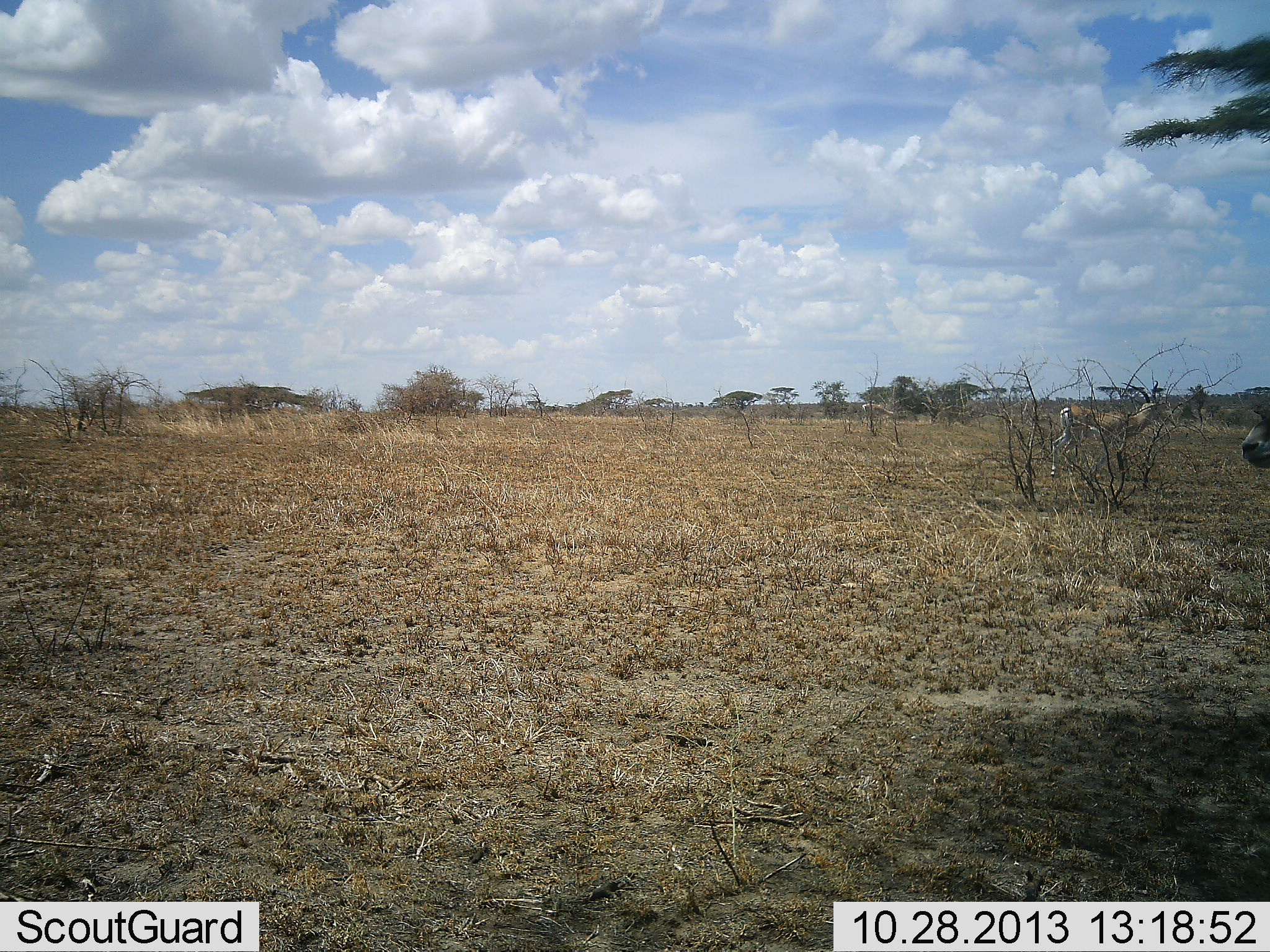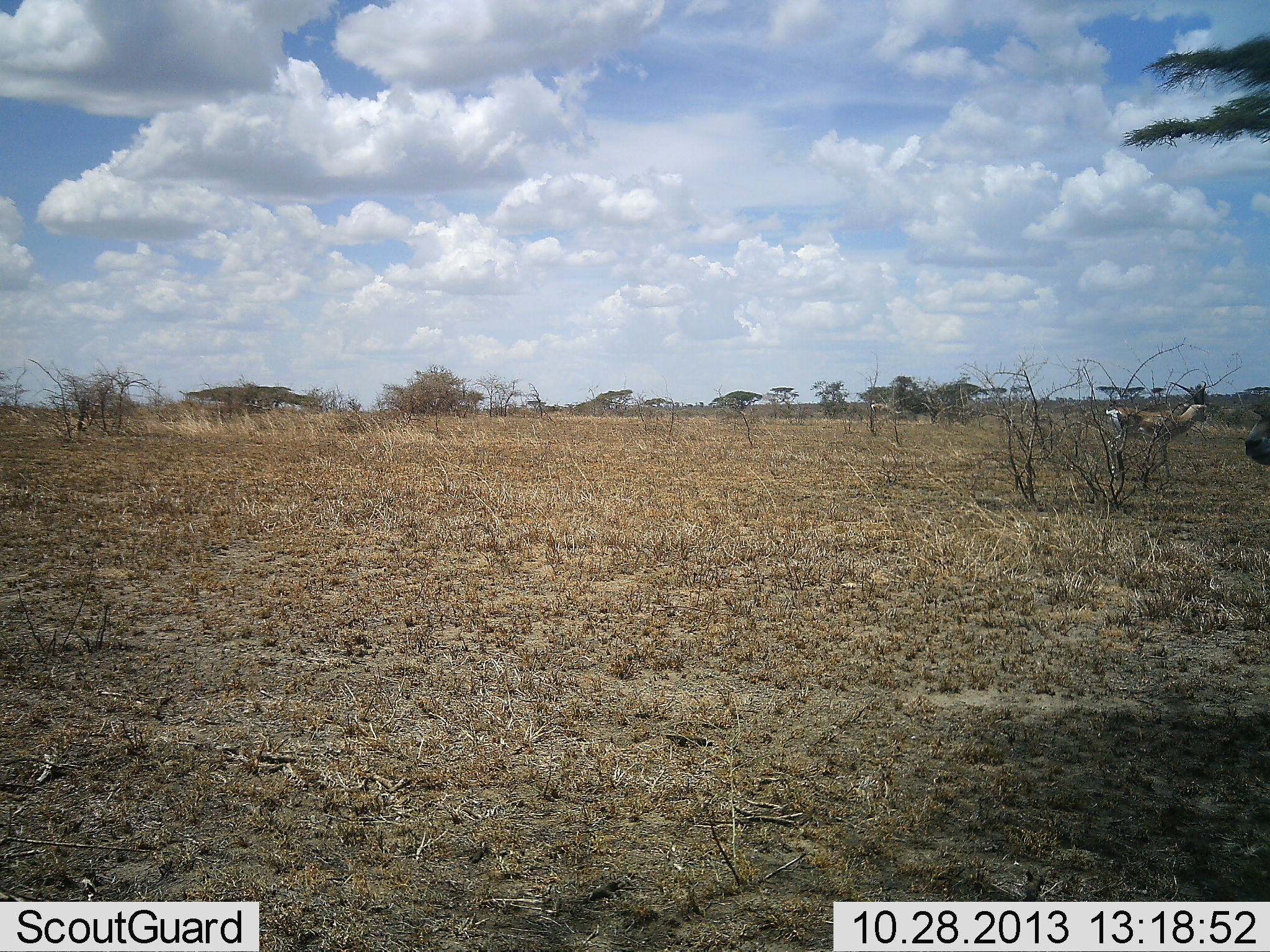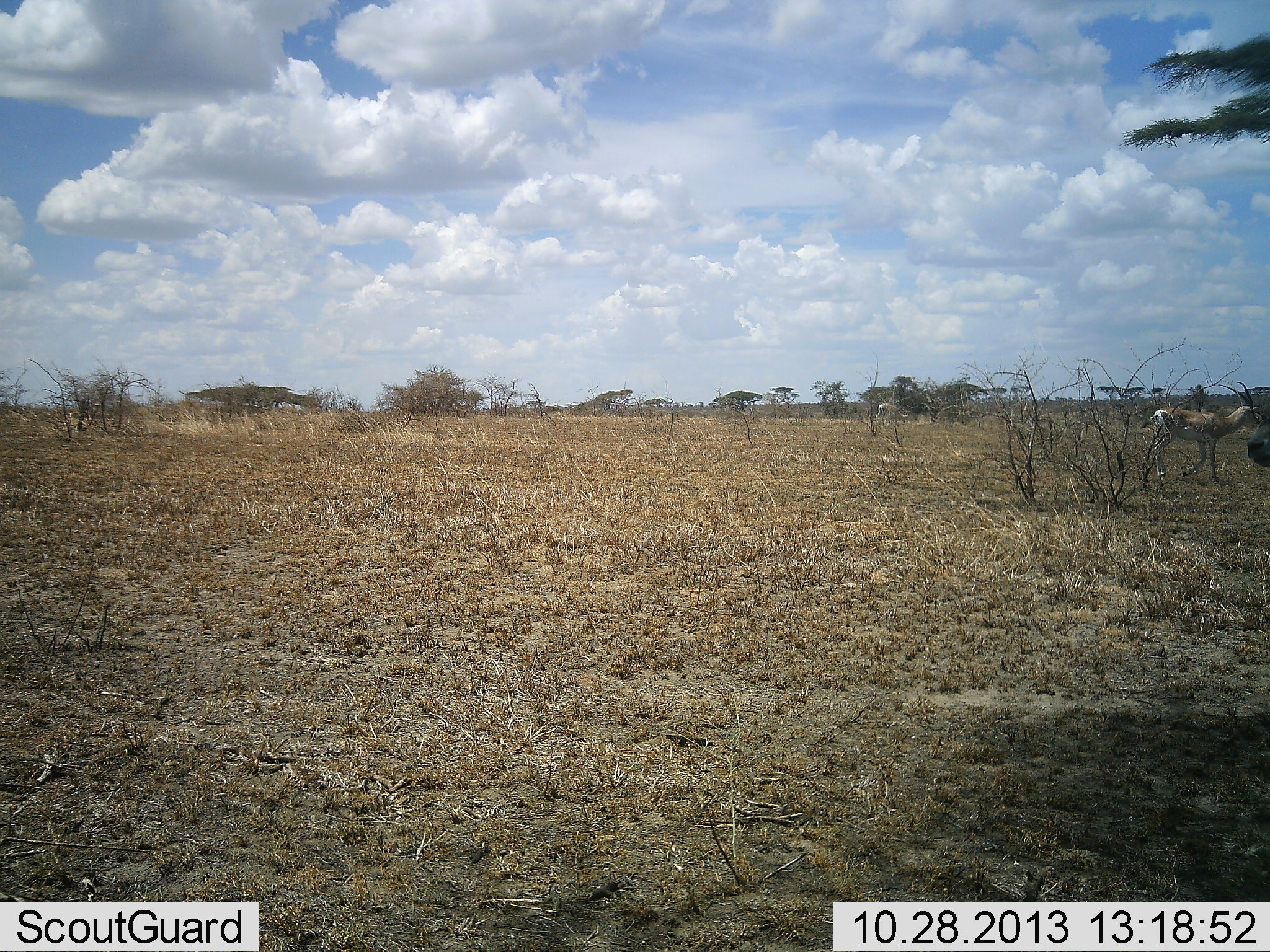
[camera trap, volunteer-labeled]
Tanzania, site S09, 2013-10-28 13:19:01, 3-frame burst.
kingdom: Animalia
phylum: Chordata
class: Mammalia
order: Artiodactyla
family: Bovidae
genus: Nanger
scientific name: Nanger granti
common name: grant's gazelle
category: gazellegrants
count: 2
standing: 50%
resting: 0%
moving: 92%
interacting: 0%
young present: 0%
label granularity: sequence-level